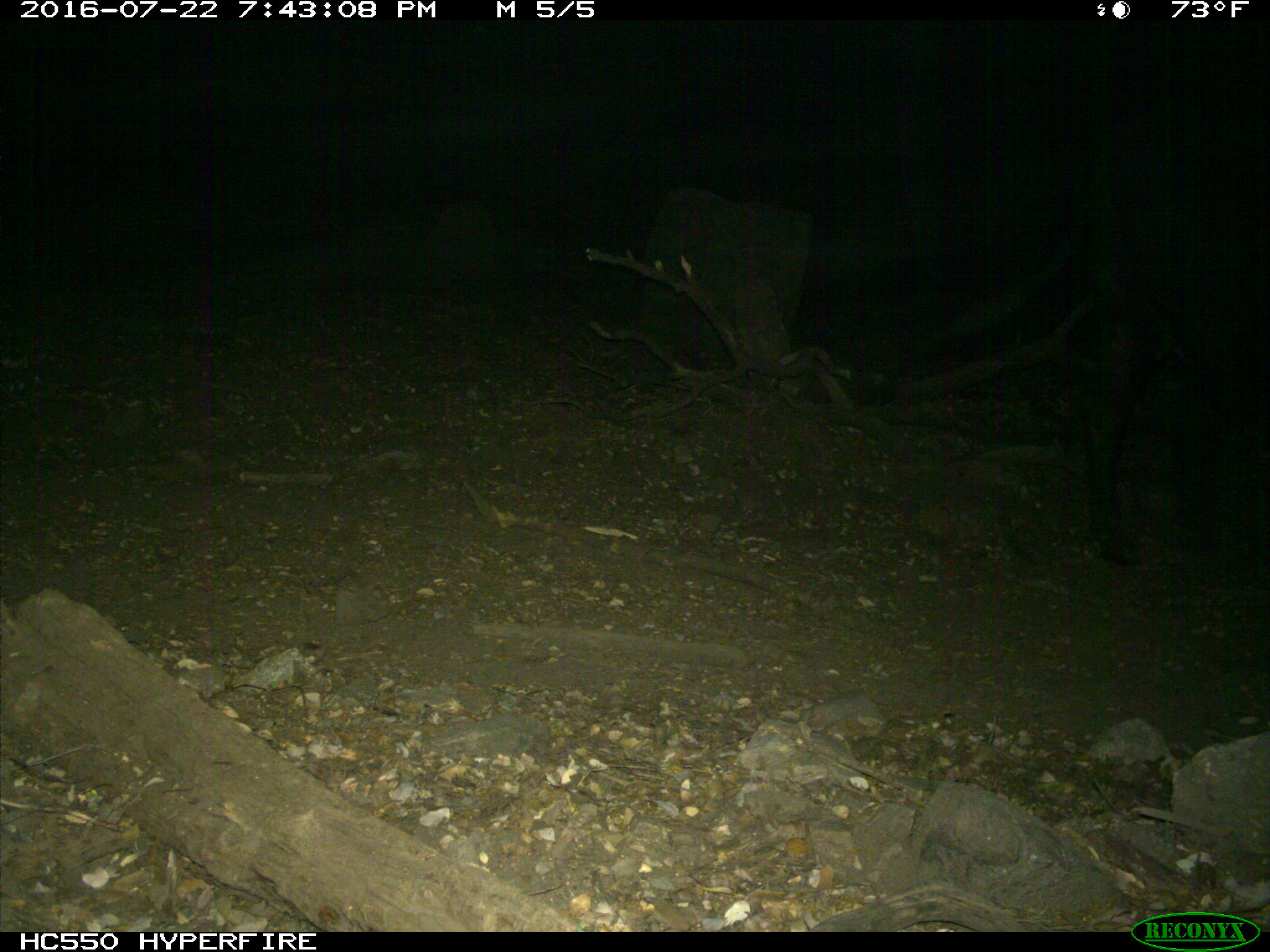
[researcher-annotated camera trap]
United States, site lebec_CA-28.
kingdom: Animalia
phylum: Chordata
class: Mammalia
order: Artiodactyla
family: Bovidae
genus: Bos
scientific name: Bos taurus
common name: domestic cow